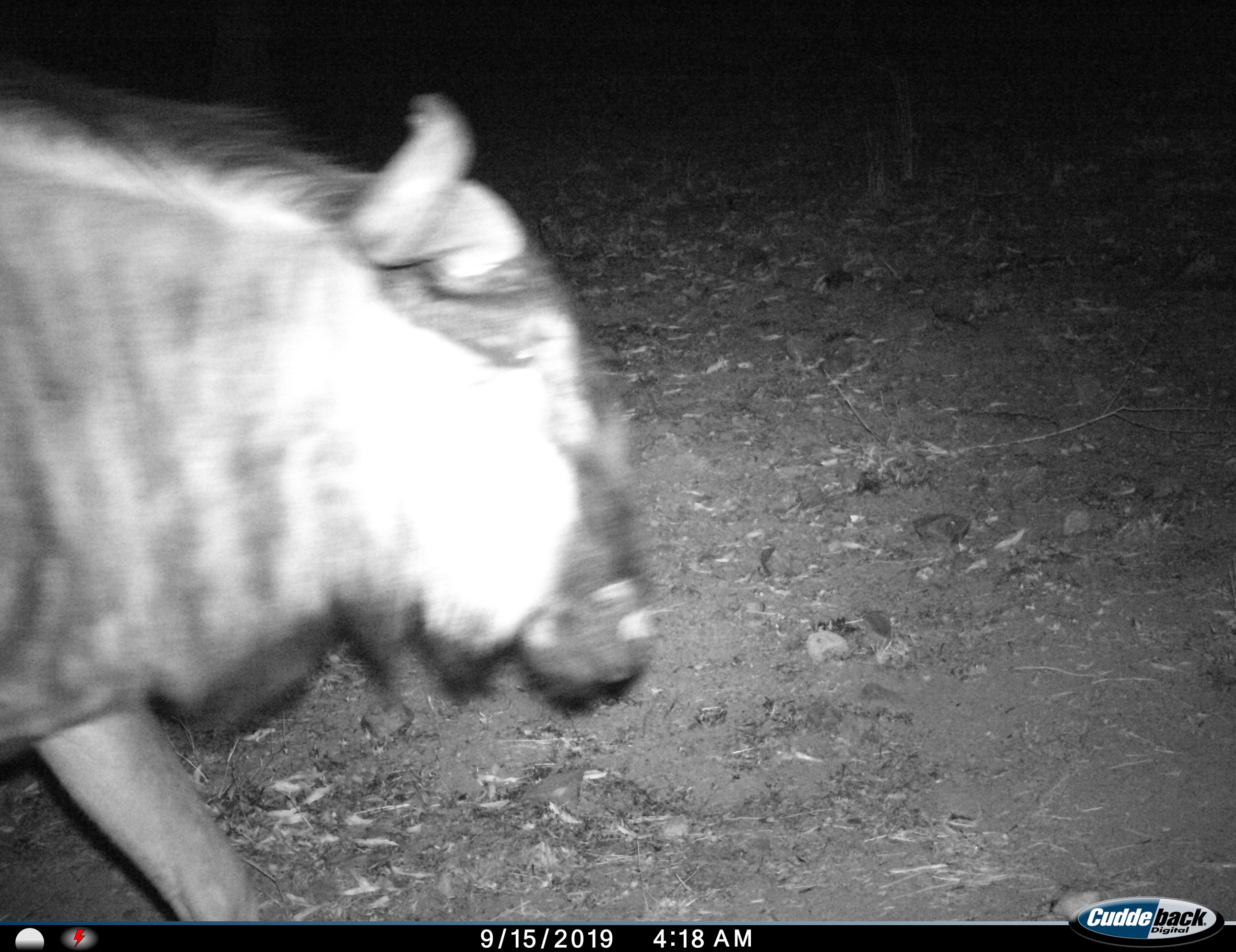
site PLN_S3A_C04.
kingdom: Animalia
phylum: Chordata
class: Mammalia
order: Artiodactyla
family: Bovidae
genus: Connochaetes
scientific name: Connochaetes taurinus taurinus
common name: blue wildebeest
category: wildebeestblue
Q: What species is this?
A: Wildebeestblue (blue wildebeest) (Connochaetes taurinus taurinus).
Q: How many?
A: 1.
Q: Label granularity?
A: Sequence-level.